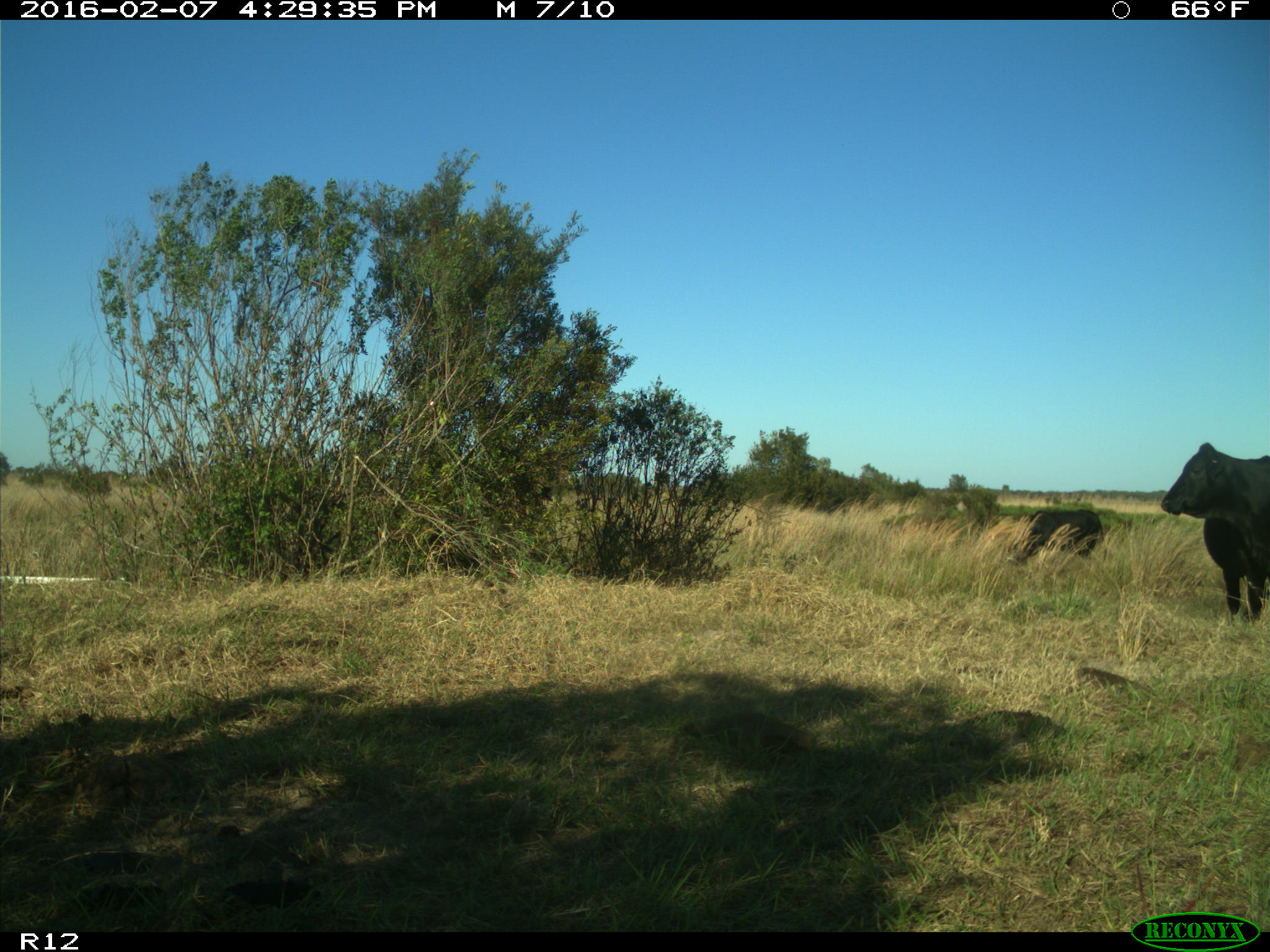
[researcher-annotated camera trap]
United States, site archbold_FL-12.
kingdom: Animalia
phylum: Chordata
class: Mammalia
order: Artiodactyla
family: Bovidae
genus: Bos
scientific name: Bos taurus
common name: domestic cow